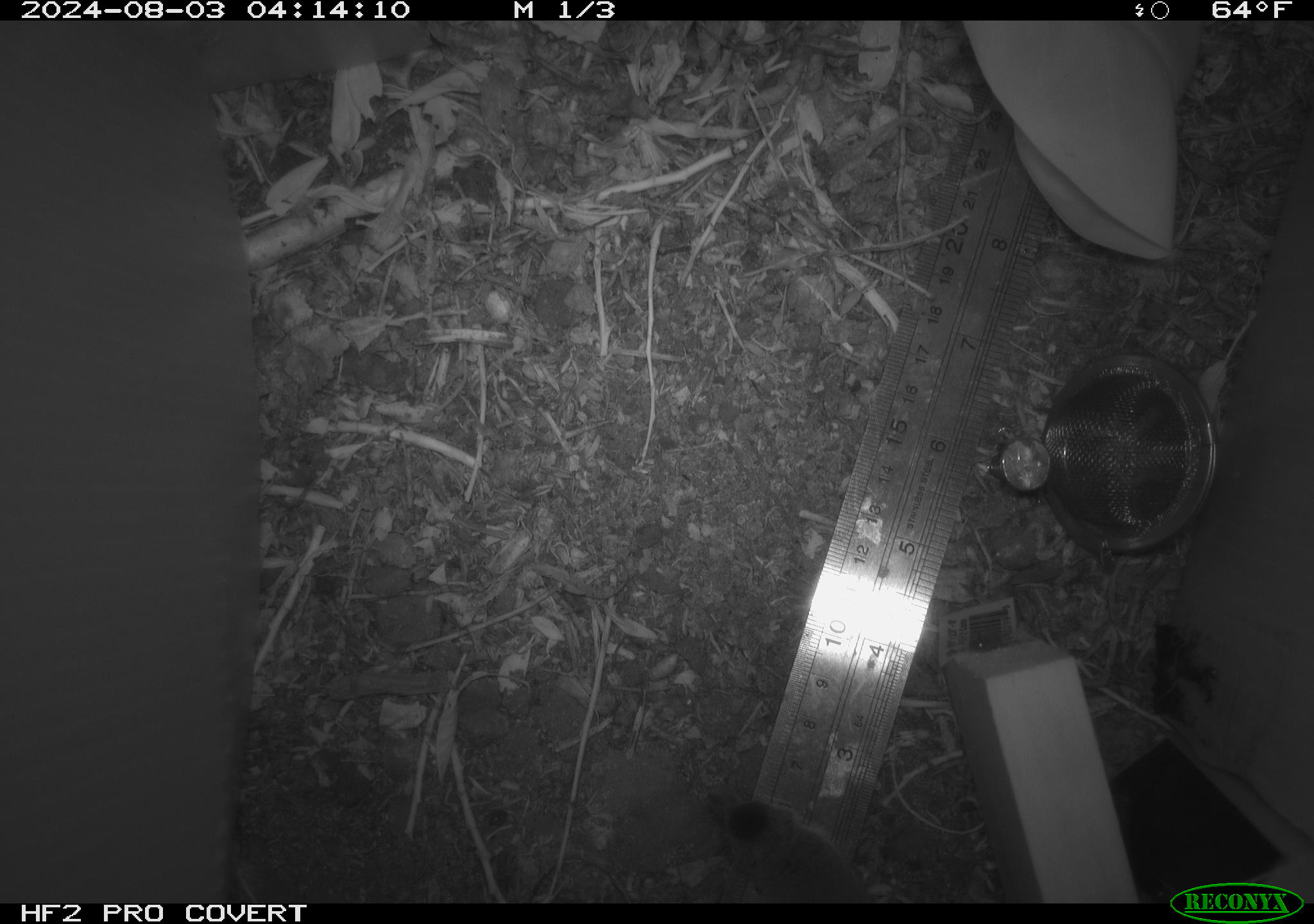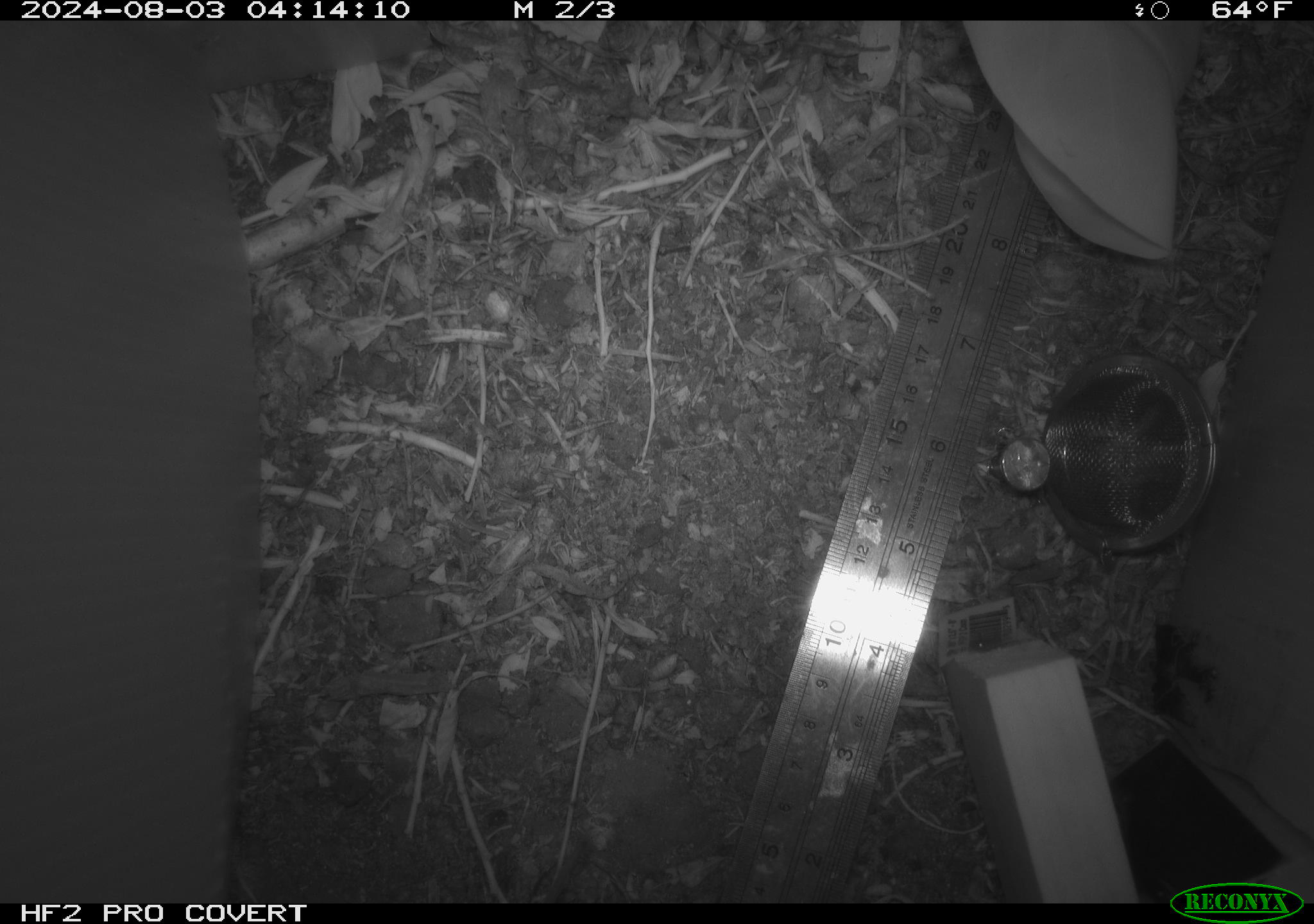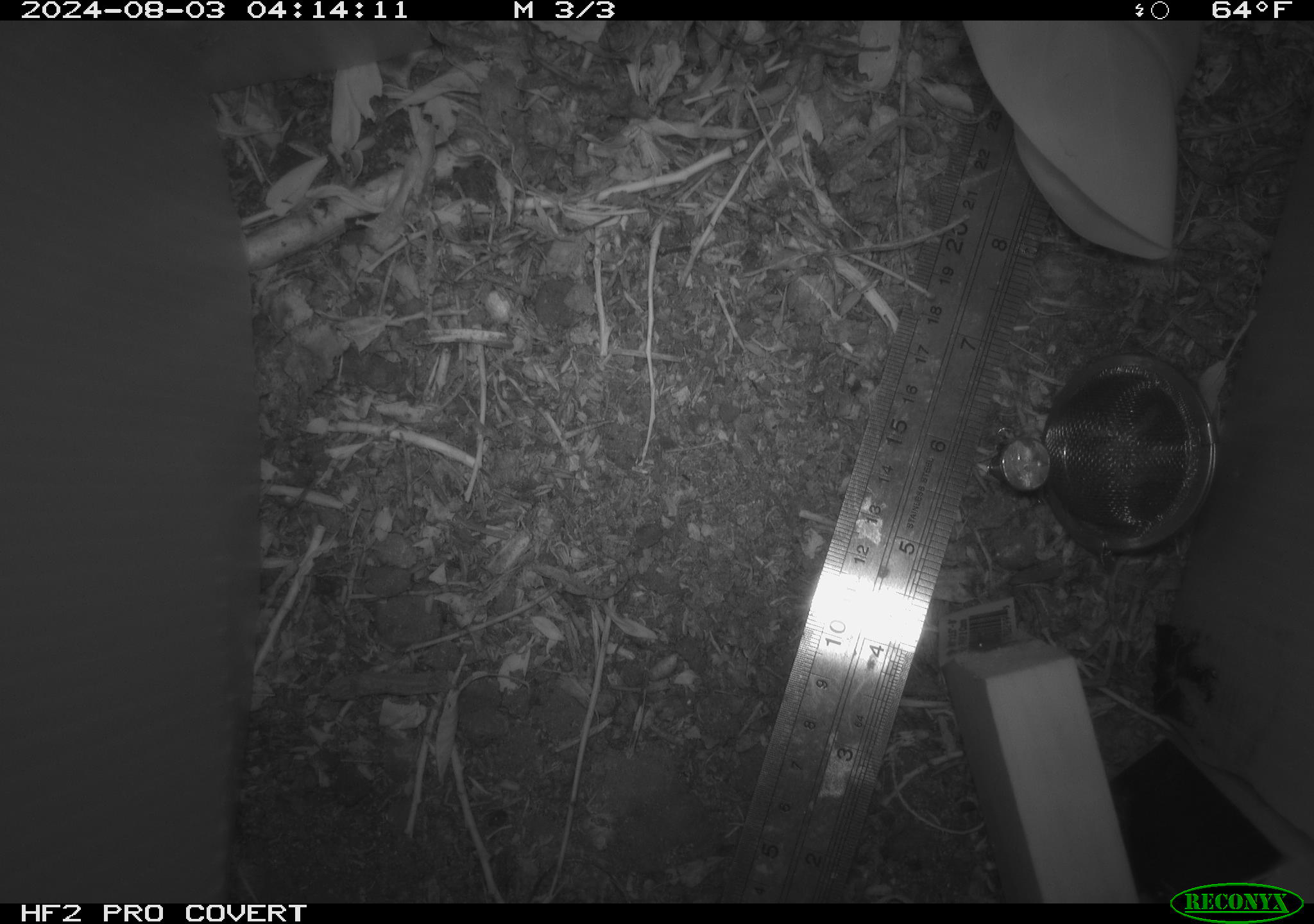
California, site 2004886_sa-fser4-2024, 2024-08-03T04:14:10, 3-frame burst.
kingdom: Animalia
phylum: Chordata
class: Mammalia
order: Rodentia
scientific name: Rodentia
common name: rodent